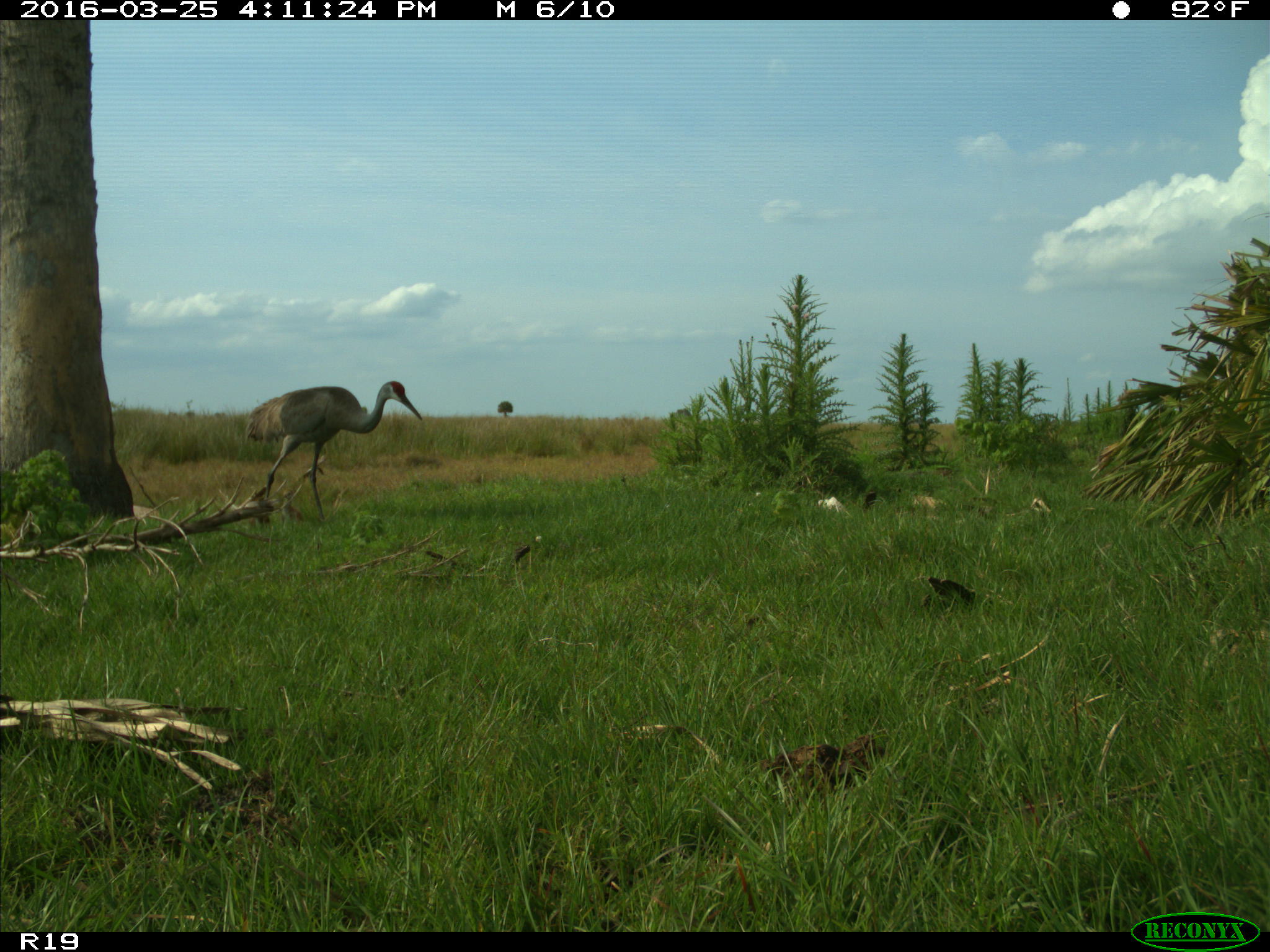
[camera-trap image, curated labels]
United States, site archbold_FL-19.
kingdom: Animalia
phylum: Chordata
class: Aves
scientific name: Aves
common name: birds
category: unidentified bird